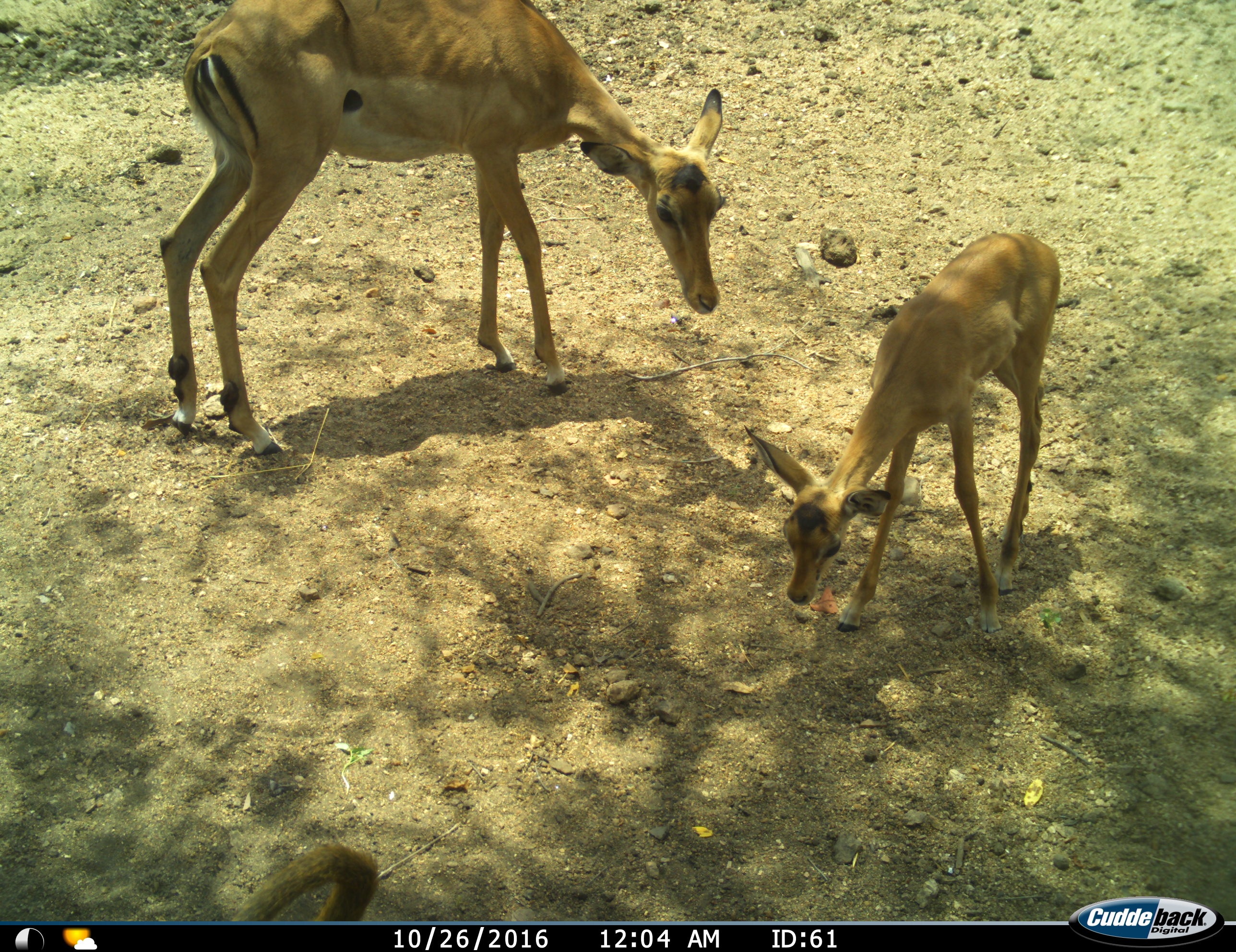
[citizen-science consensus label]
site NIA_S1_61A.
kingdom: Animalia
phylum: Chordata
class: Mammalia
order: Artiodactyla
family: Bovidae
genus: Aepyceros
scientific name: Aepyceros melampus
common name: impala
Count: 2.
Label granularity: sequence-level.